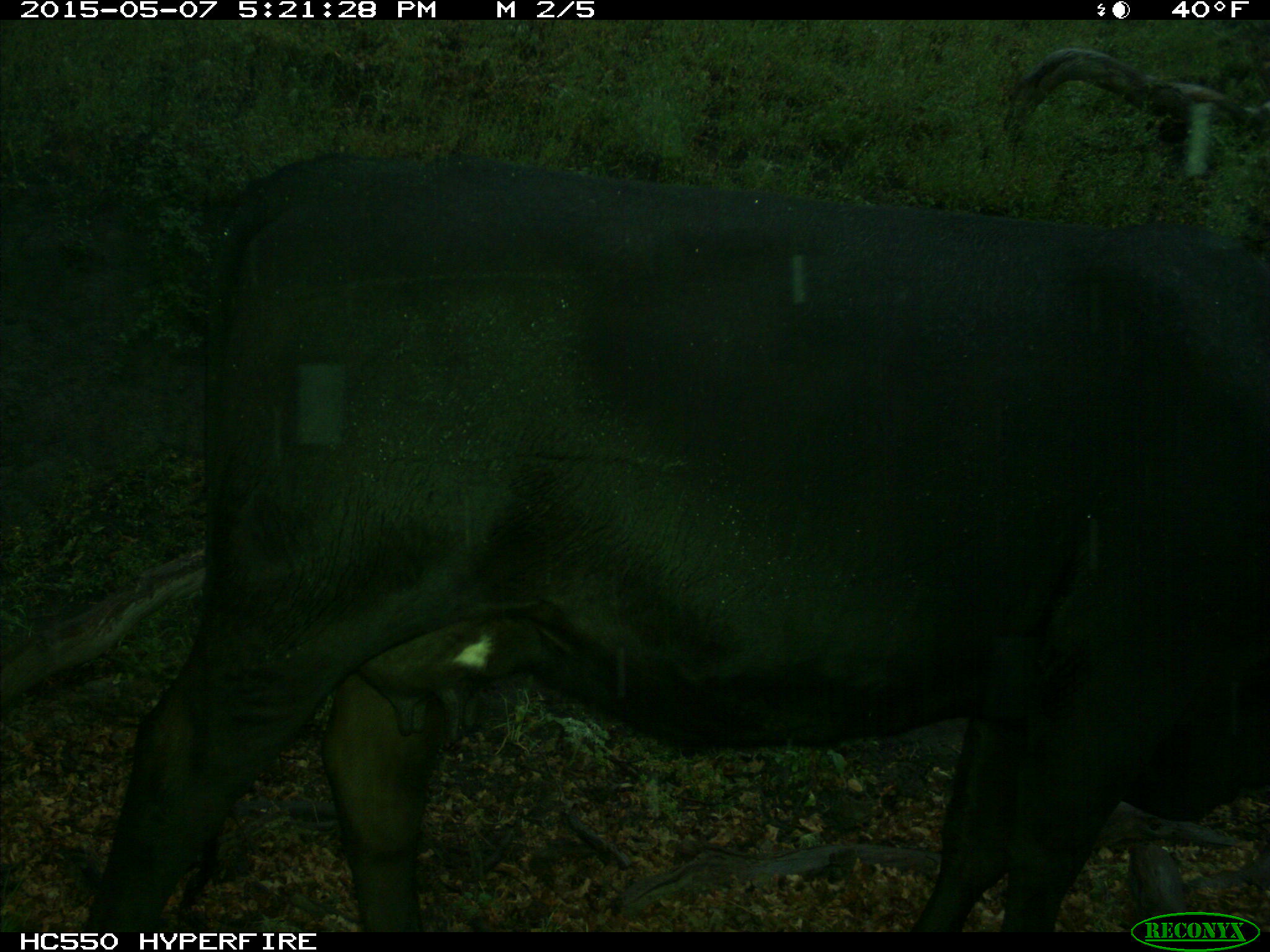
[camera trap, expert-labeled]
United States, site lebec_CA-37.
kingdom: Animalia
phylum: Chordata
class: Mammalia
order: Artiodactyla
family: Bovidae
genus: Bos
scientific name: Bos taurus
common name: domestic cow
Bos taurus (domestic cow).